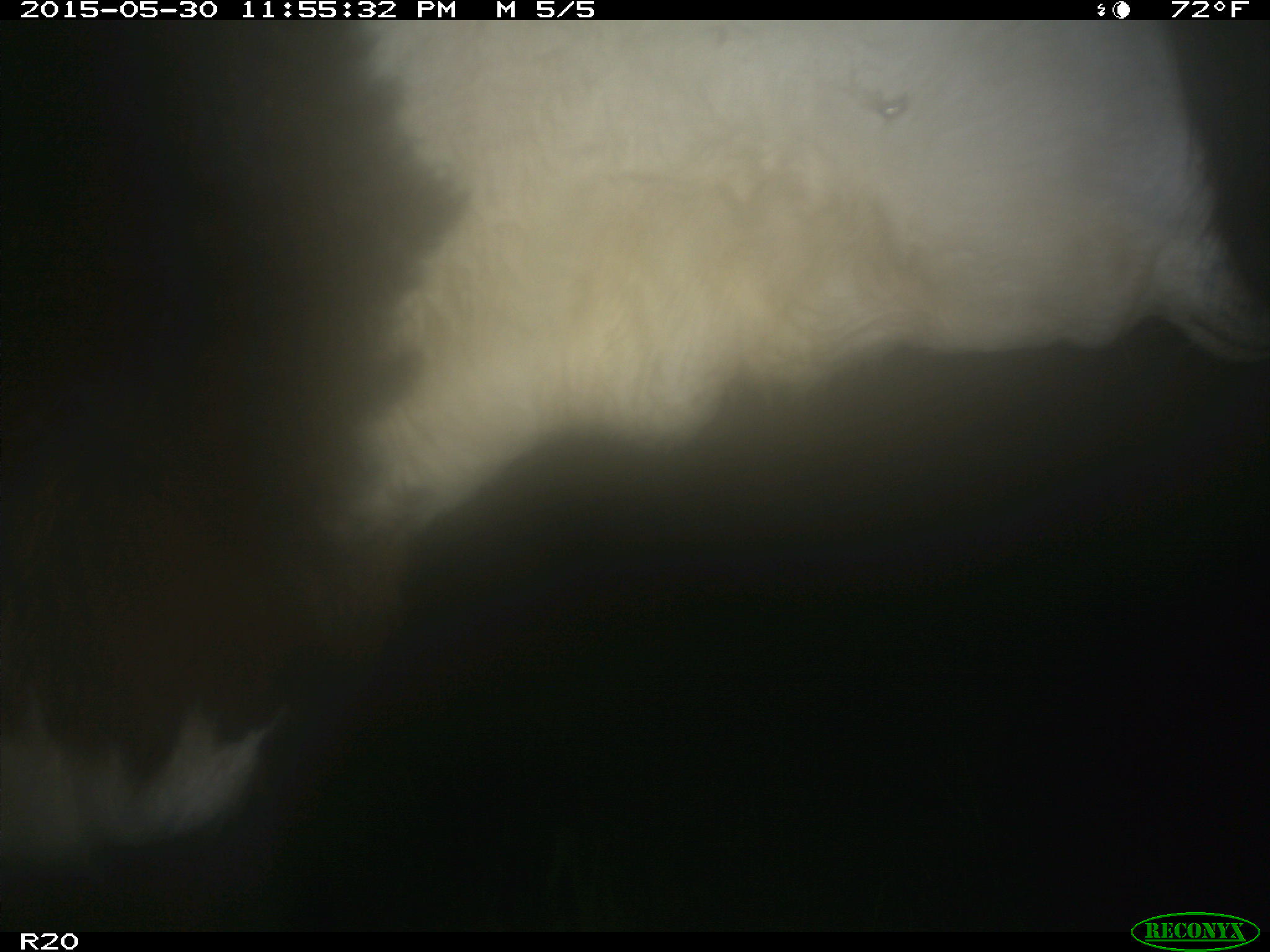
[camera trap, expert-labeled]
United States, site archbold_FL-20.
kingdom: Animalia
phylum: Chordata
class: Mammalia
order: Artiodactyla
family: Bovidae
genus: Bos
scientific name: Bos taurus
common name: domestic cow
Bos taurus (domestic cow).